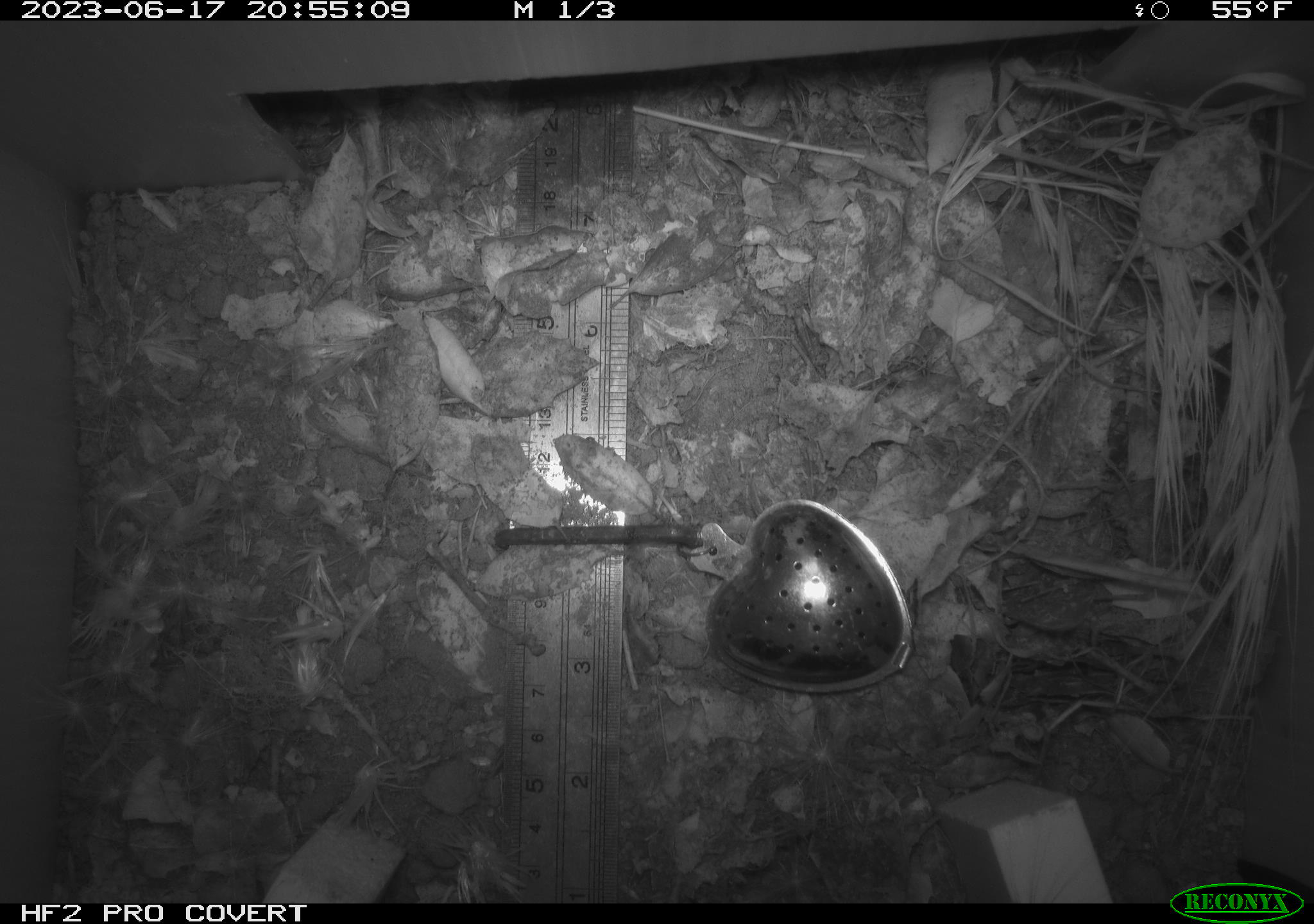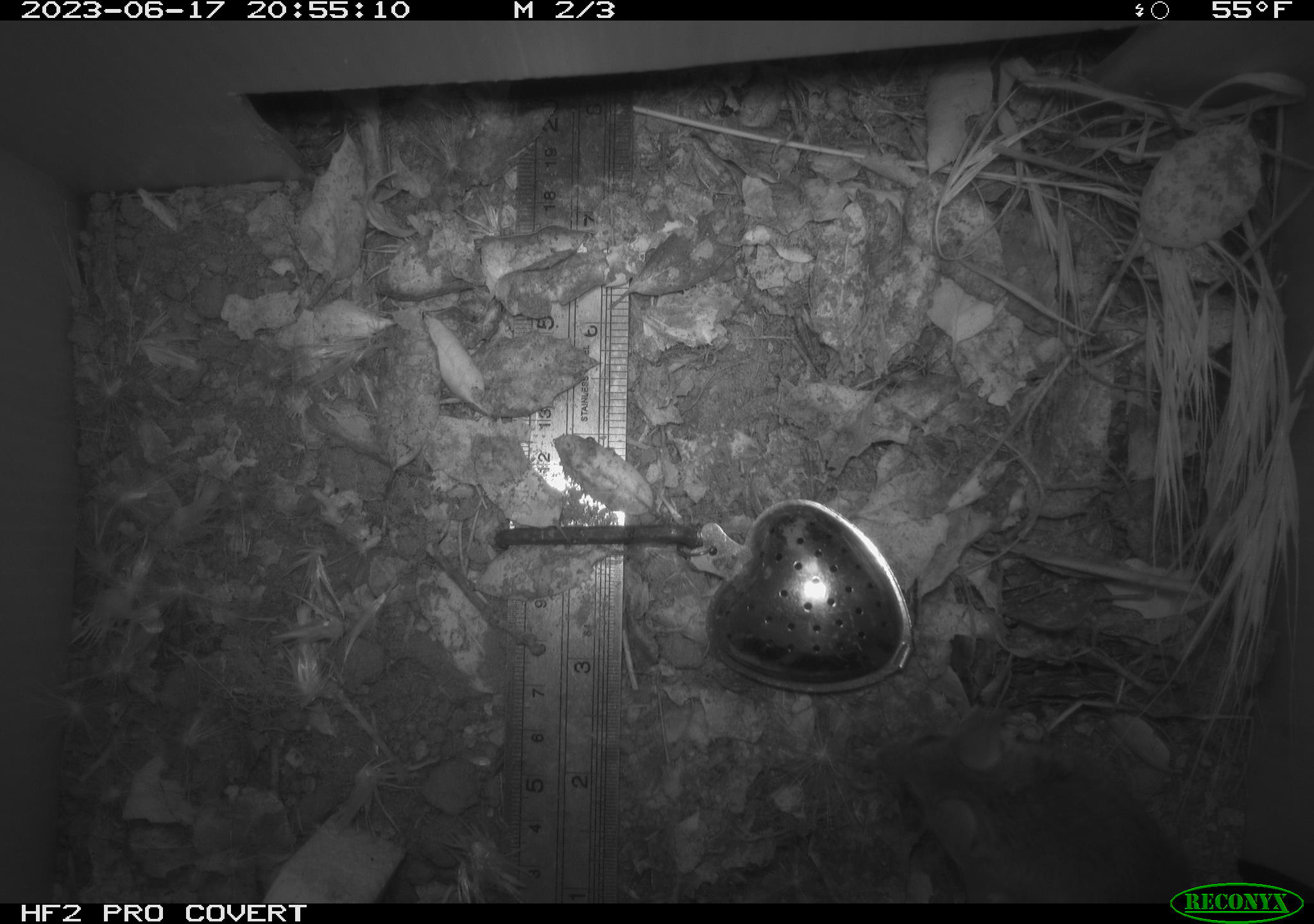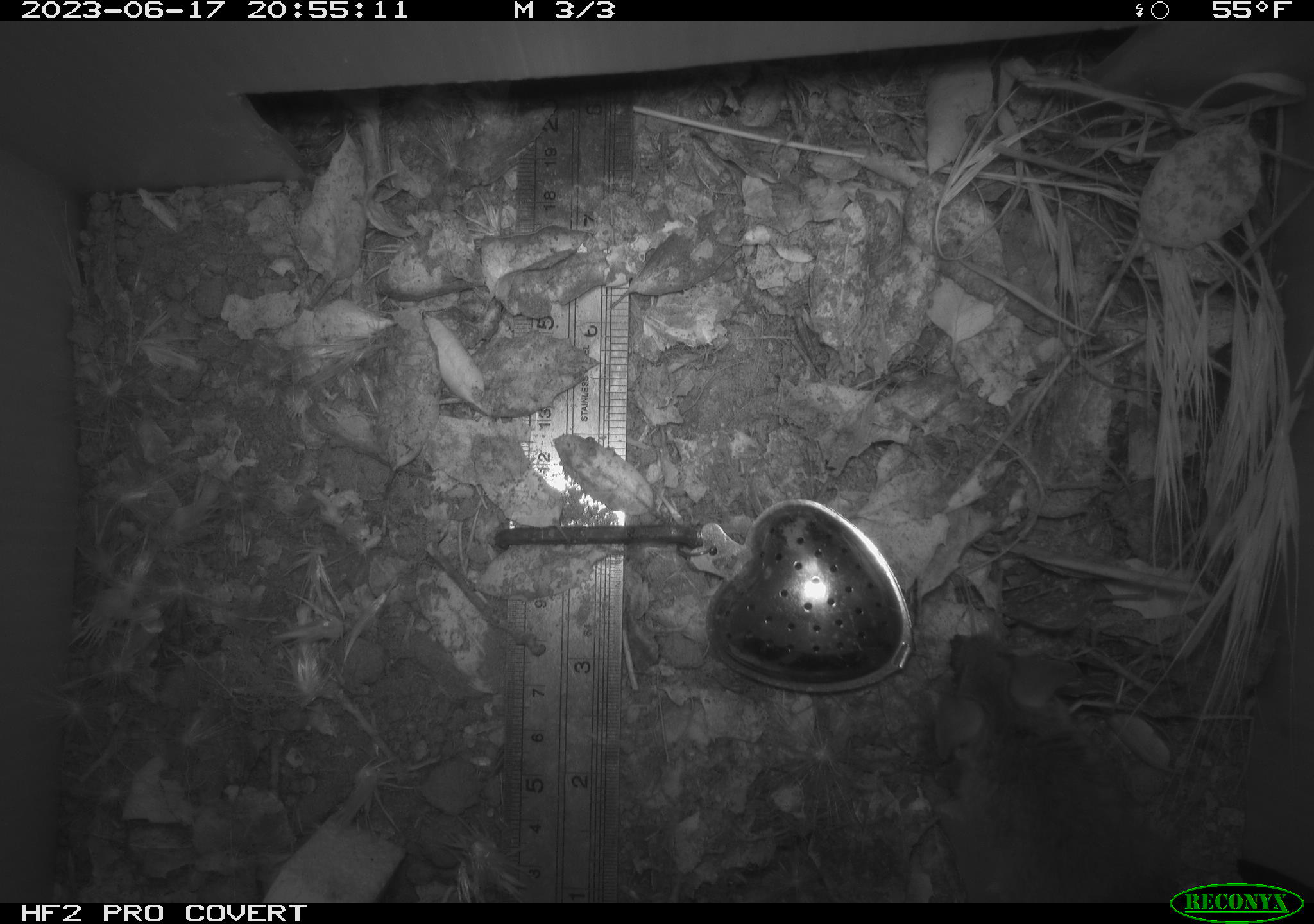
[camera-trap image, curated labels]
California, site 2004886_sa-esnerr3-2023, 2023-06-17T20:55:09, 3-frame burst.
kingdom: Animalia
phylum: Chordata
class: Mammalia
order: Rodentia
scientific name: Rodentia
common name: mouse species